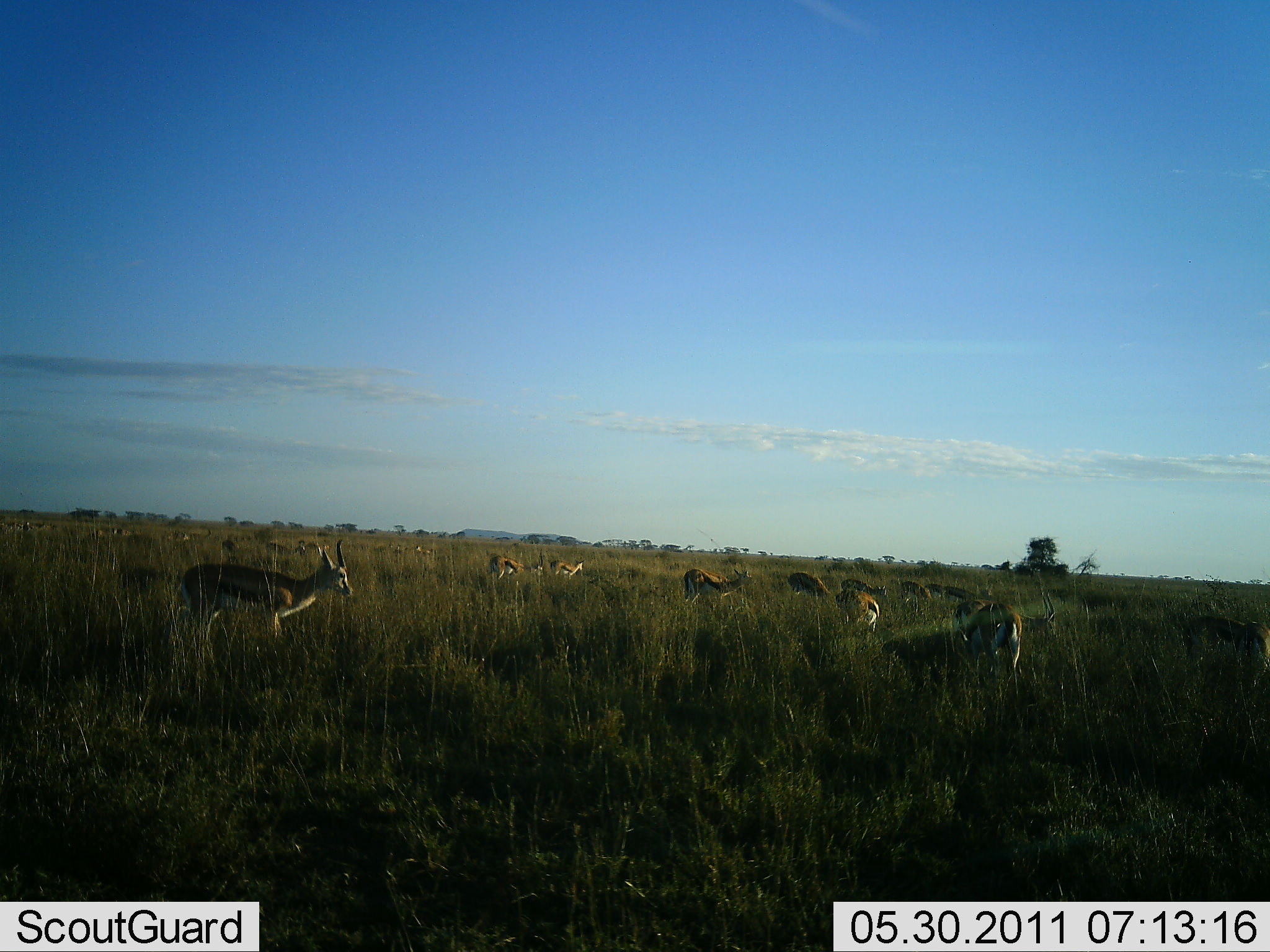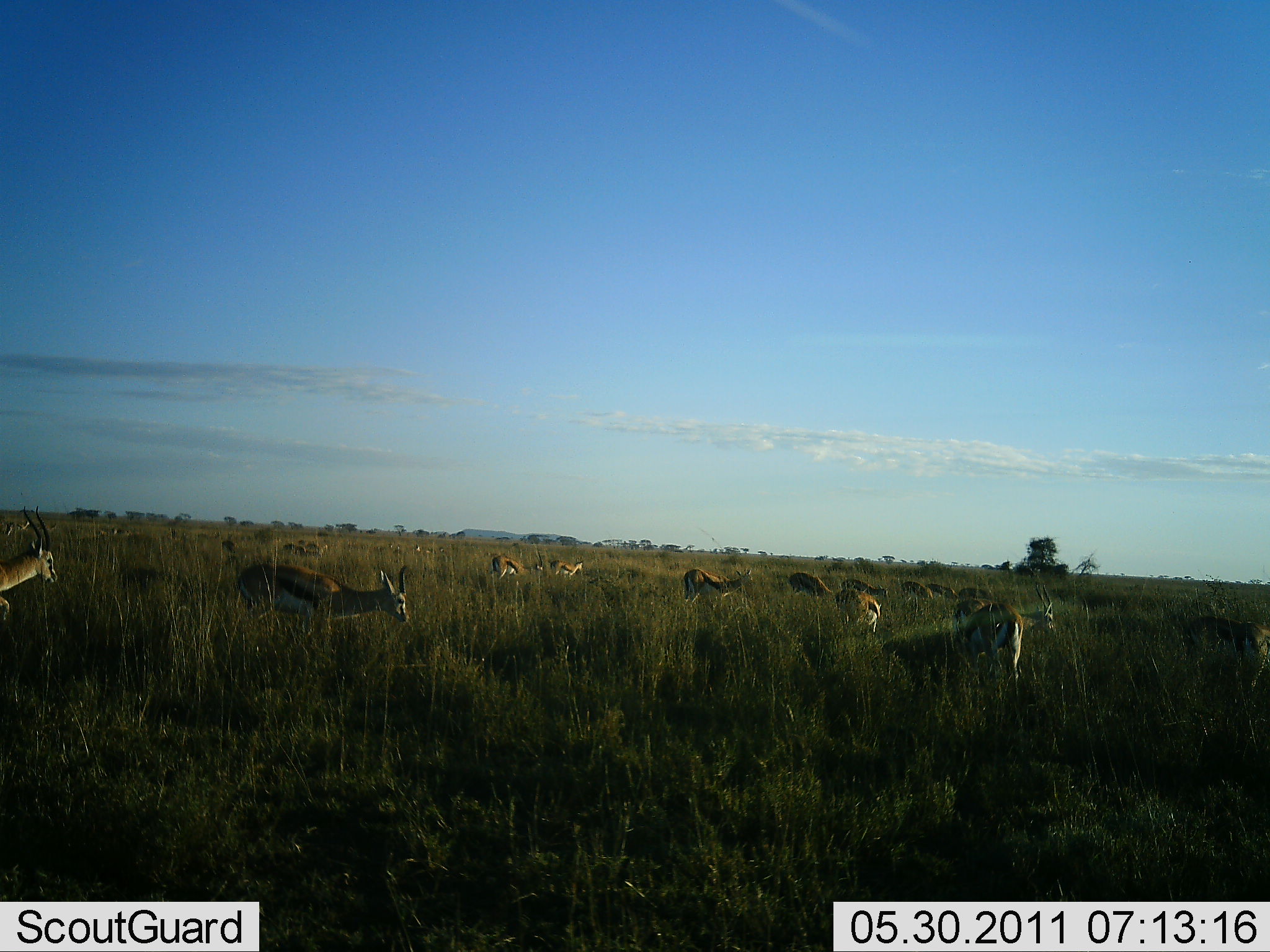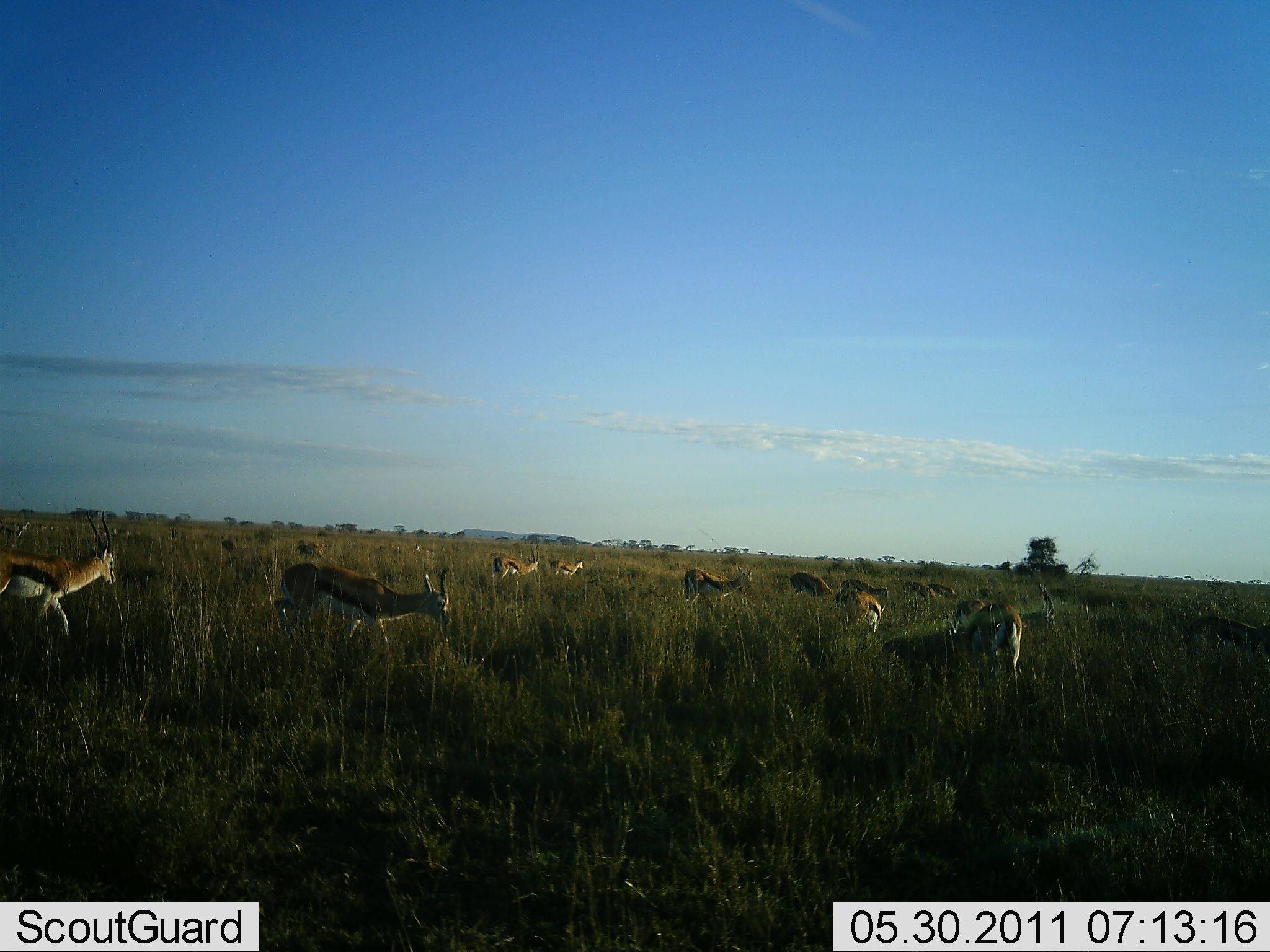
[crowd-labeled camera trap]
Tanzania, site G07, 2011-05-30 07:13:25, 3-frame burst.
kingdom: Animalia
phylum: Chordata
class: Mammalia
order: Artiodactyla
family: Bovidae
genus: Eudorcas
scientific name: Eudorcas thomsonii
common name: thomson's gazelle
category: gazellethomsons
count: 11-50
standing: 58%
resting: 17%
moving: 67%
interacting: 8%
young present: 0%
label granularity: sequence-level